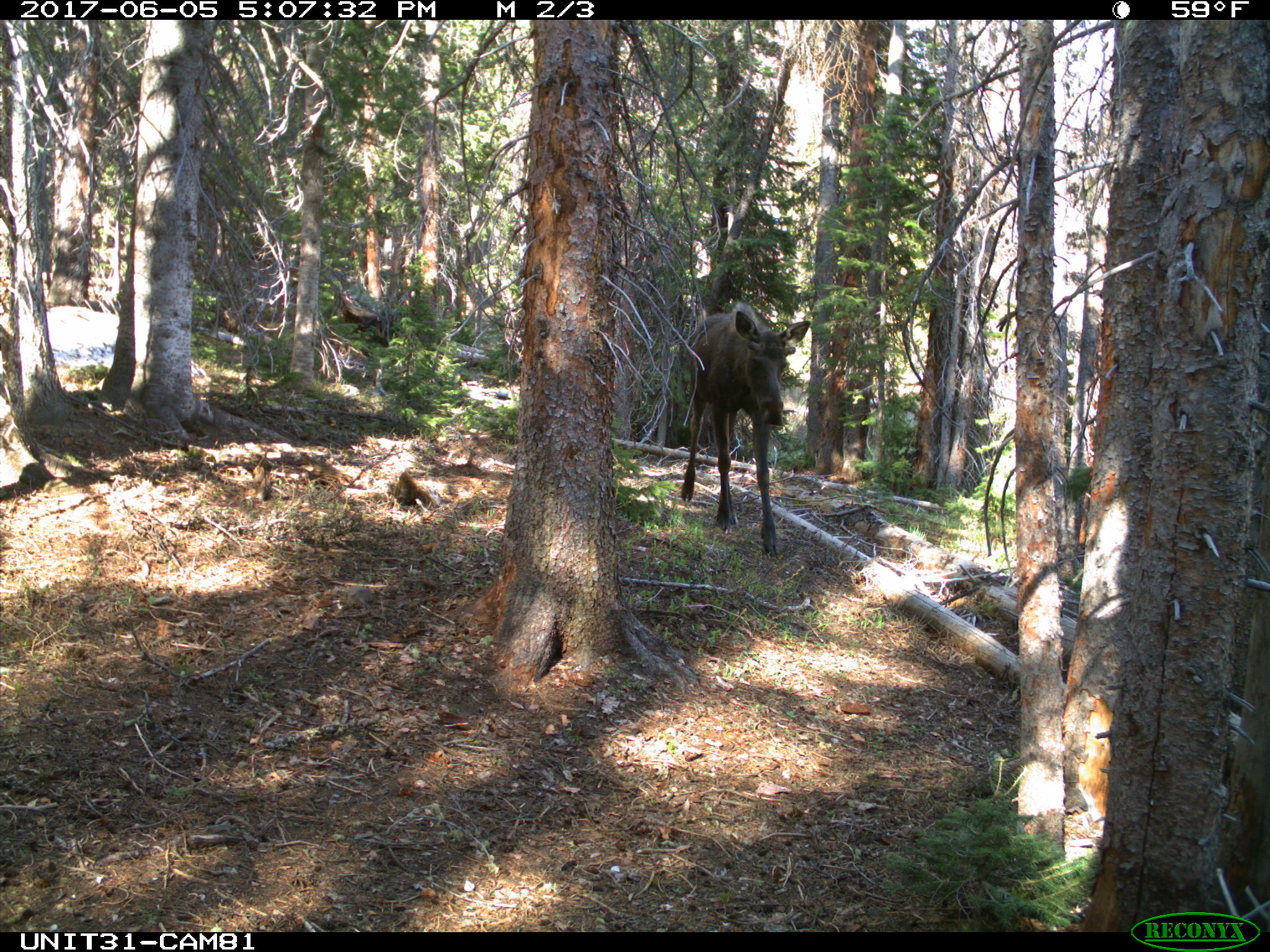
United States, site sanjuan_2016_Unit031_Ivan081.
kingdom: Animalia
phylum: Chordata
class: Mammalia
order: Artiodactyla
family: Cervidae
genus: Alces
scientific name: Alces alces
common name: moose